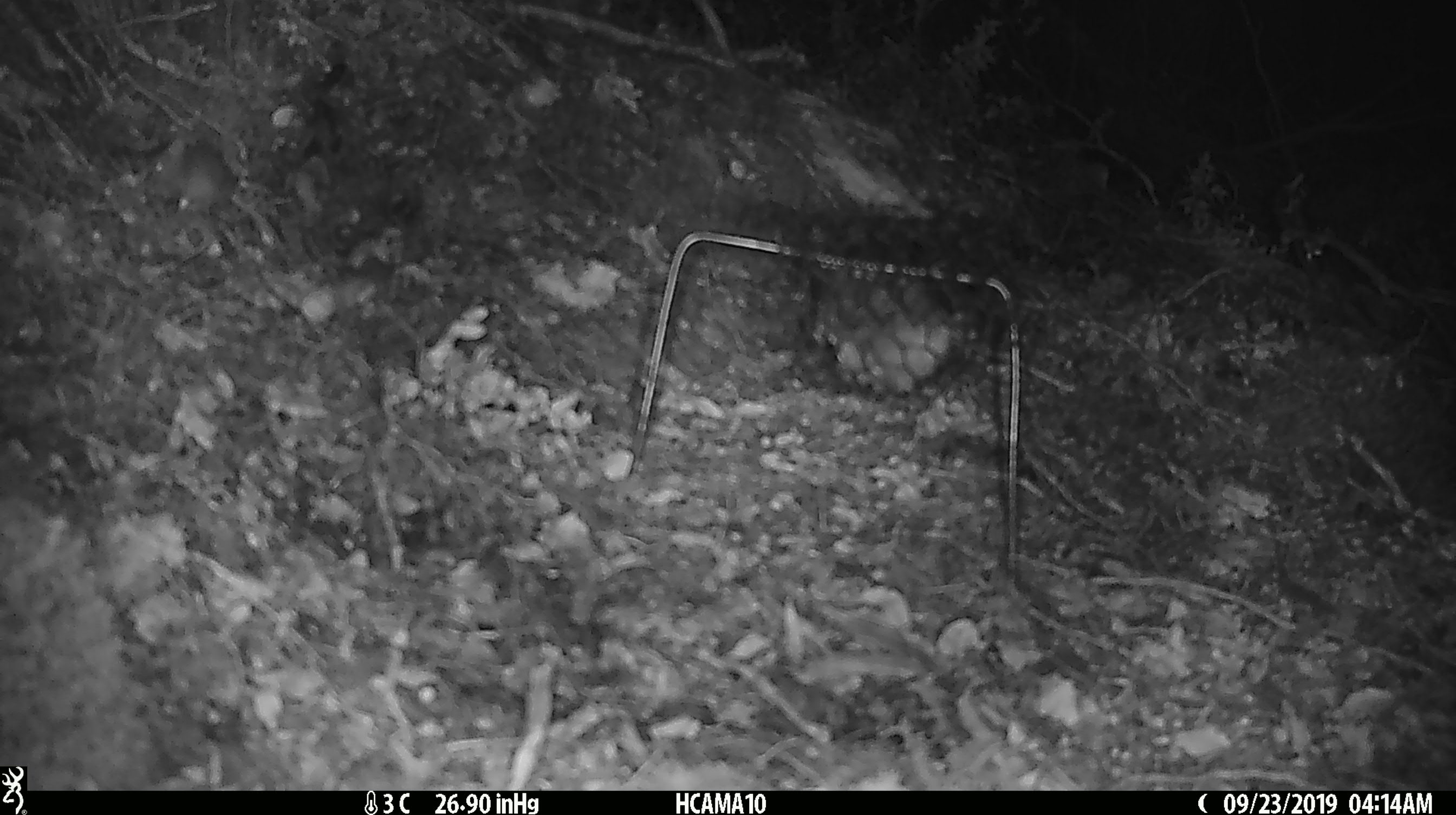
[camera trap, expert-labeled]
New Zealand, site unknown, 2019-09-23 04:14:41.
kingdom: Animalia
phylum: Chordata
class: Mammalia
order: Rodentia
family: Muridae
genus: Mus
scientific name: Mus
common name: mouse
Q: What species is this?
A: Mouse (Mus).